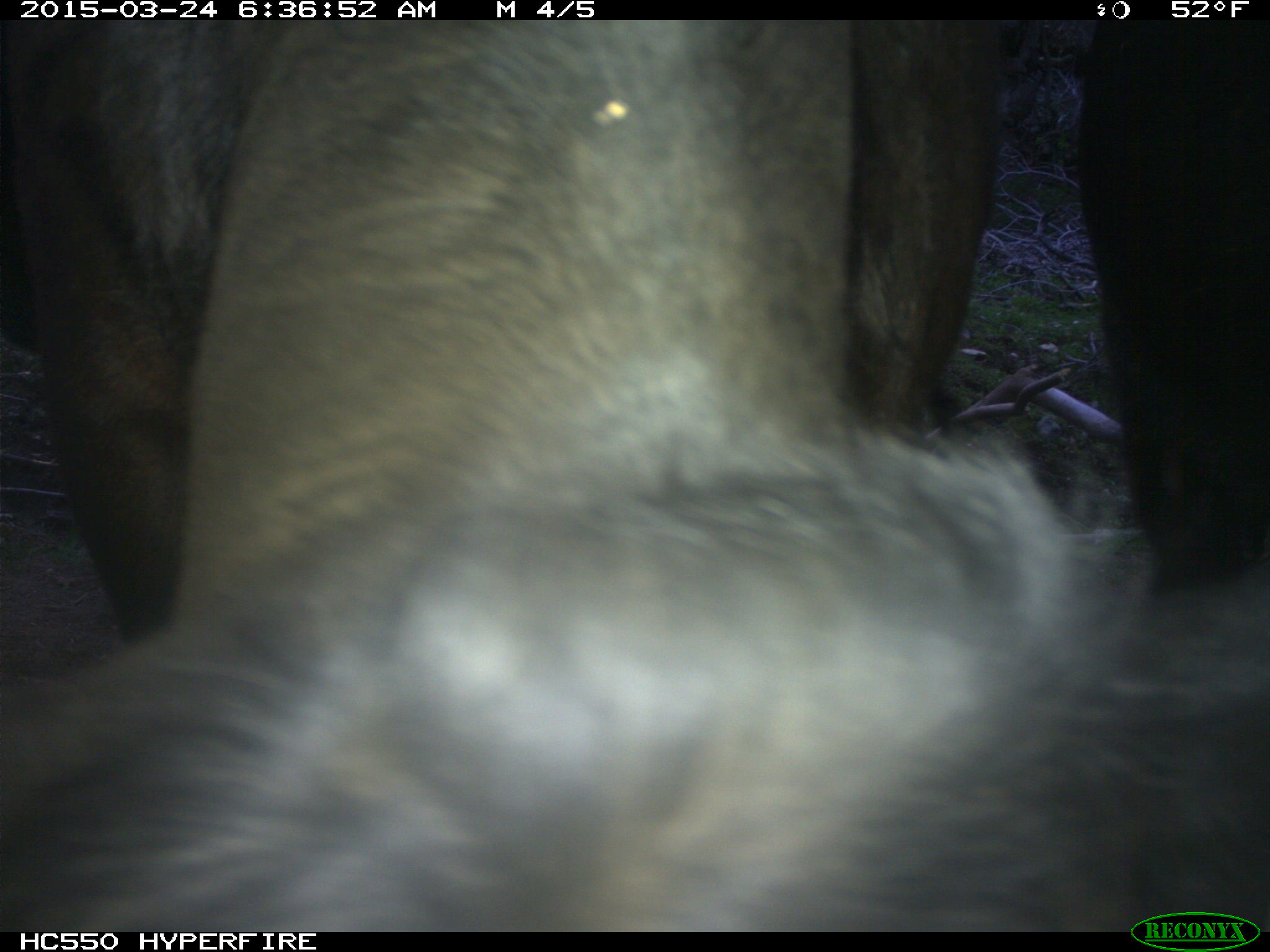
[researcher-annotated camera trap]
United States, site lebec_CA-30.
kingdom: Animalia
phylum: Chordata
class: Mammalia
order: Artiodactyla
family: Bovidae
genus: Bos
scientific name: Bos taurus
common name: domestic cow